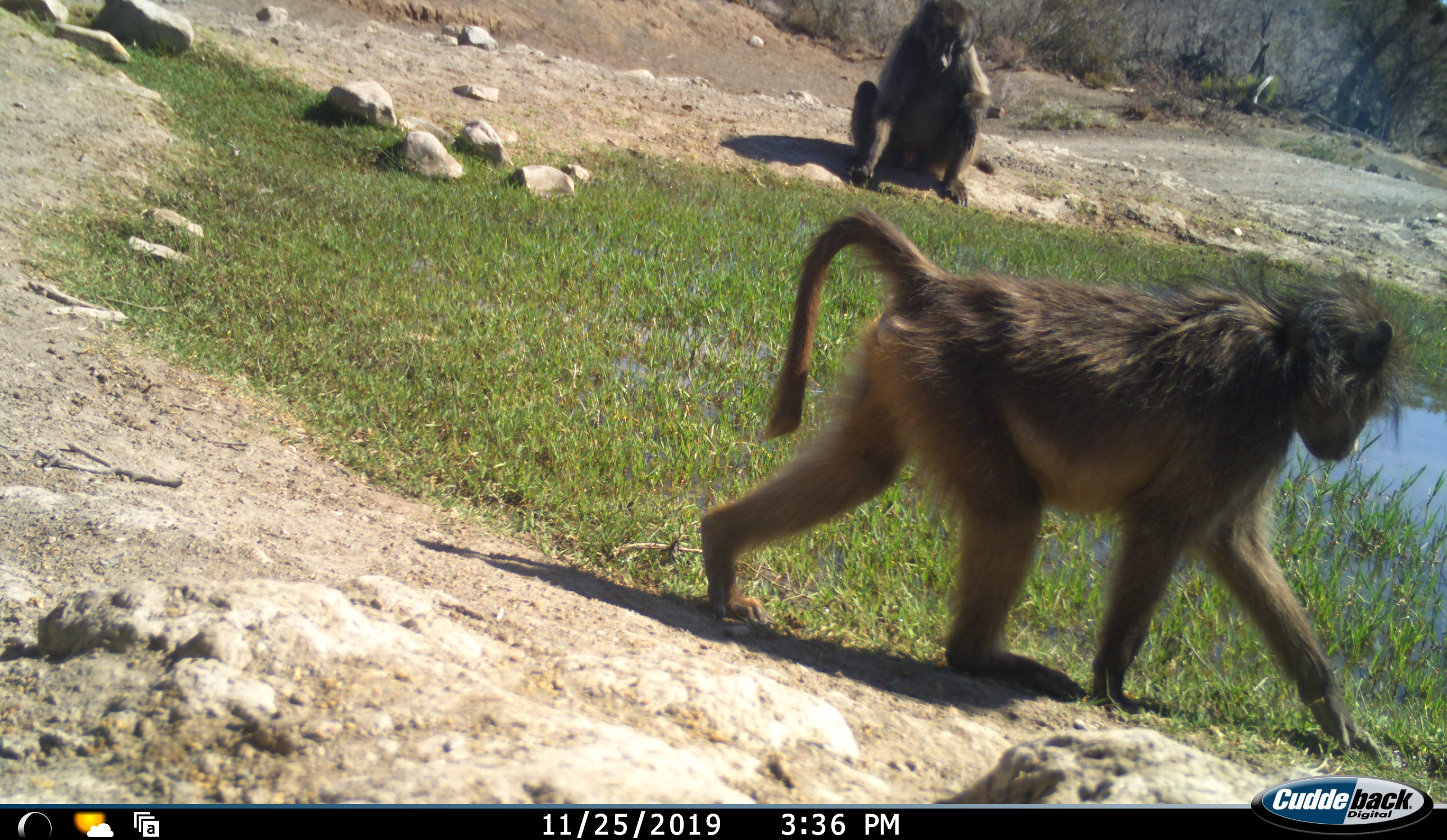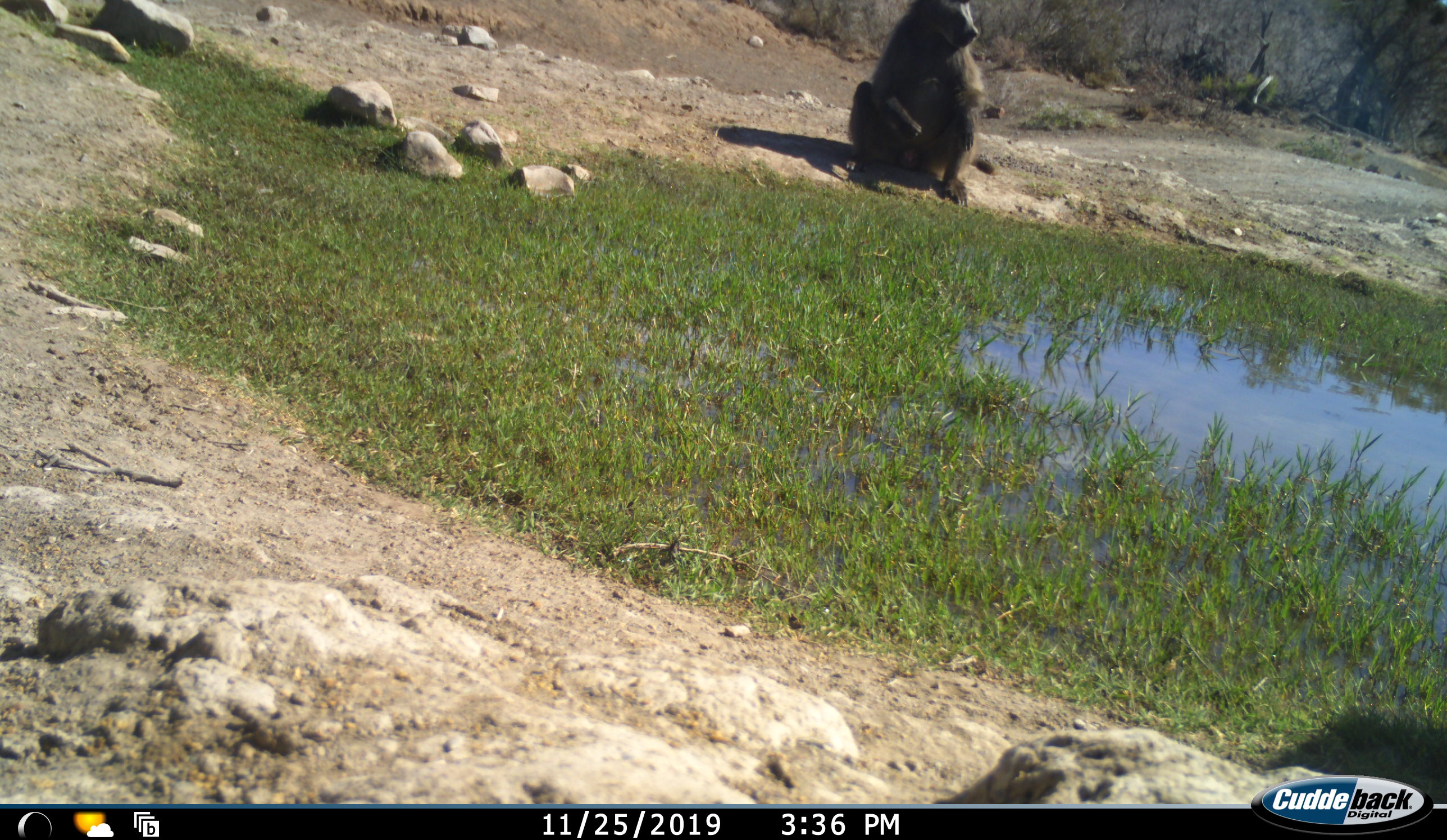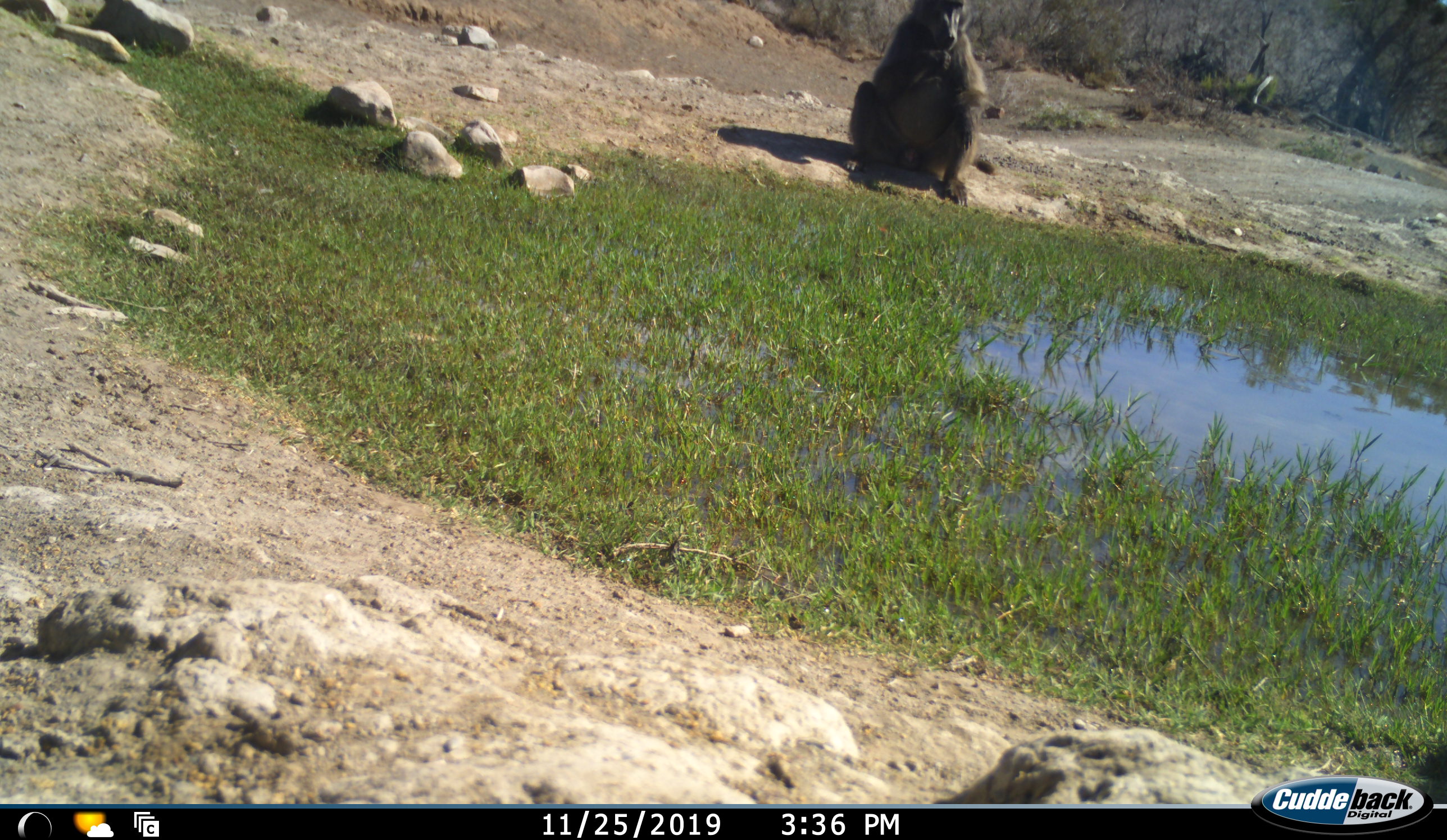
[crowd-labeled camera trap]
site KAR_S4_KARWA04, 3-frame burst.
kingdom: Animalia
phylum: Chordata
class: Mammalia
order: Primates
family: Cercopithecidae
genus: Papio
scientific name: Papio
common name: baboon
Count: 2.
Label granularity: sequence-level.